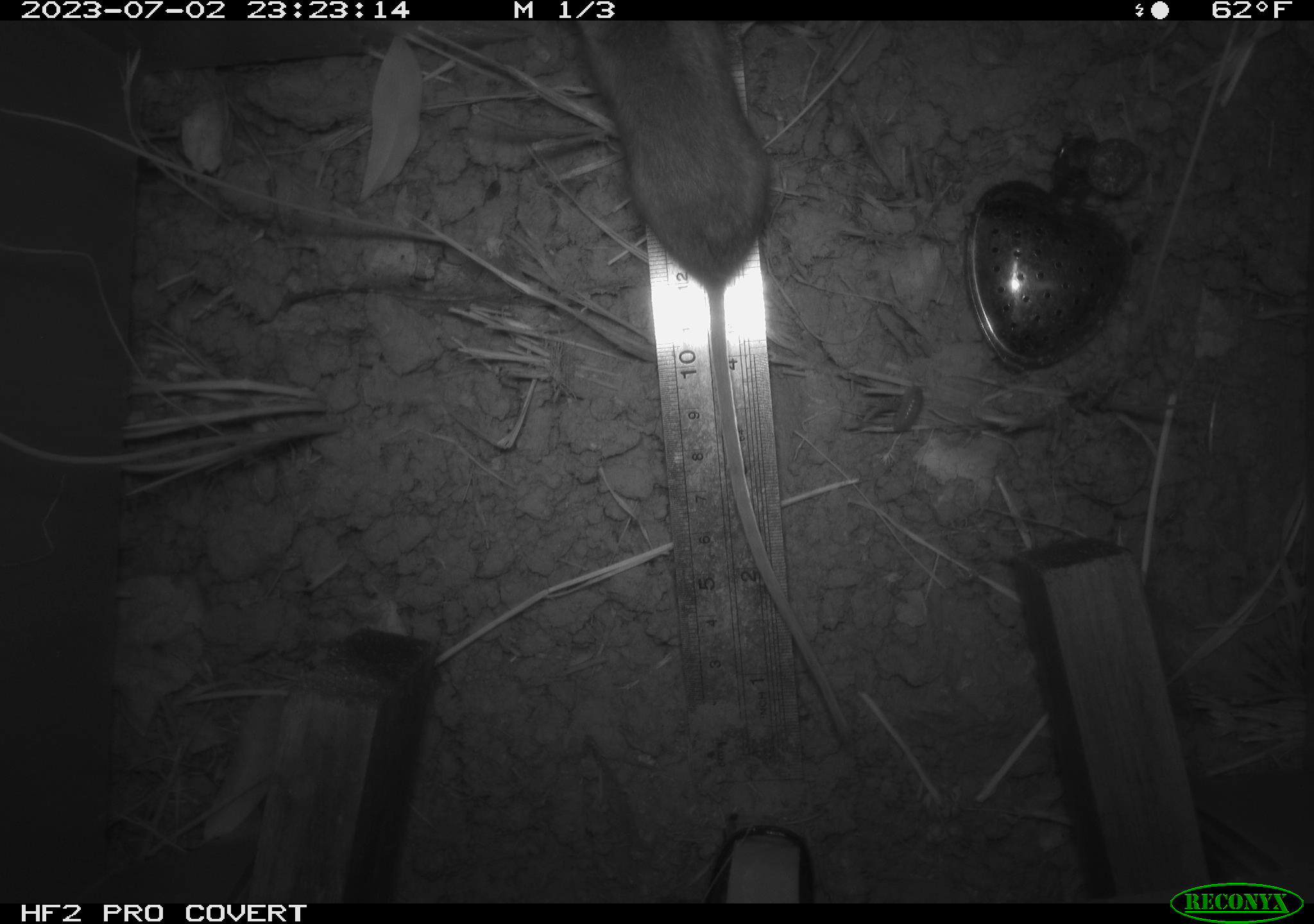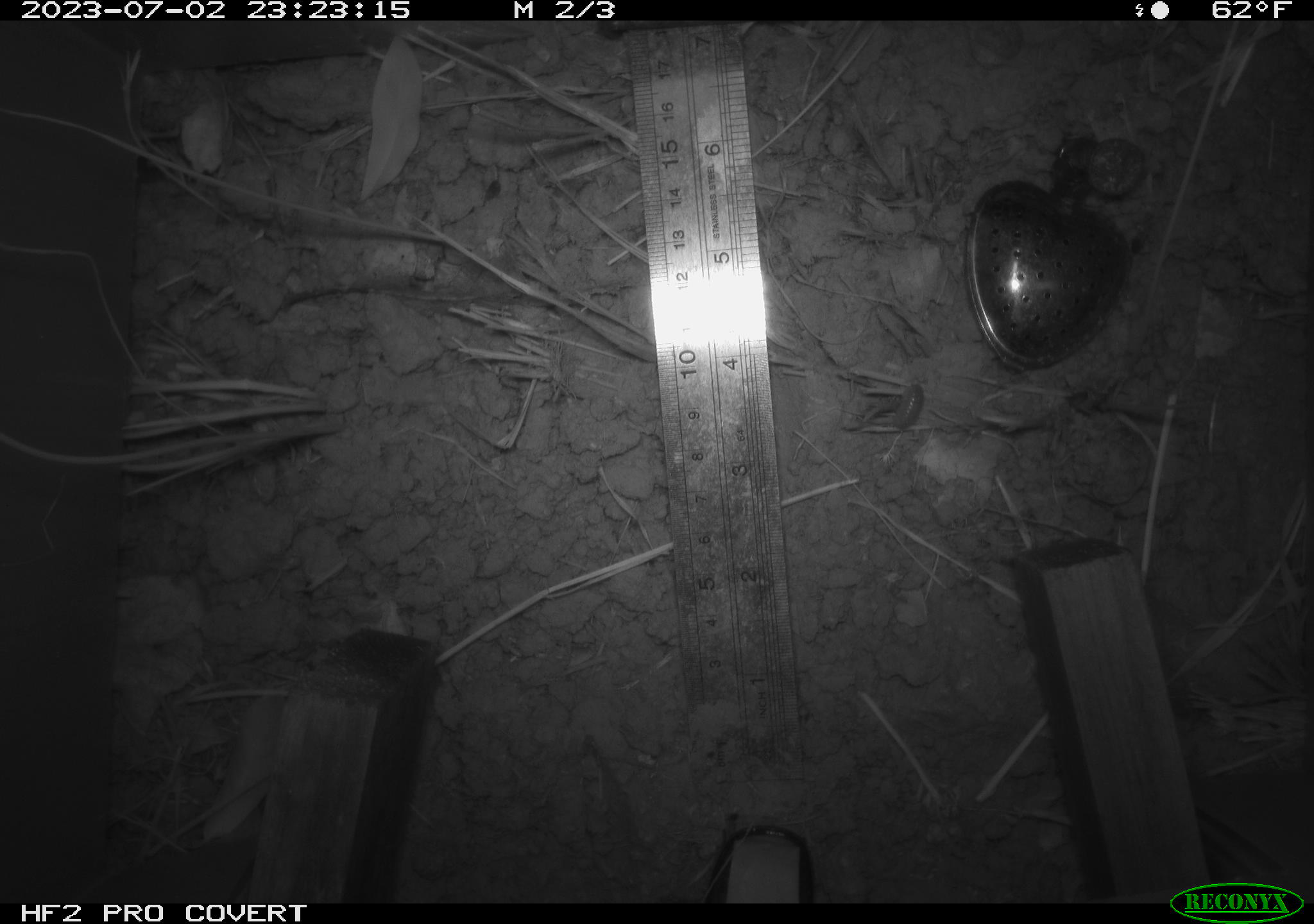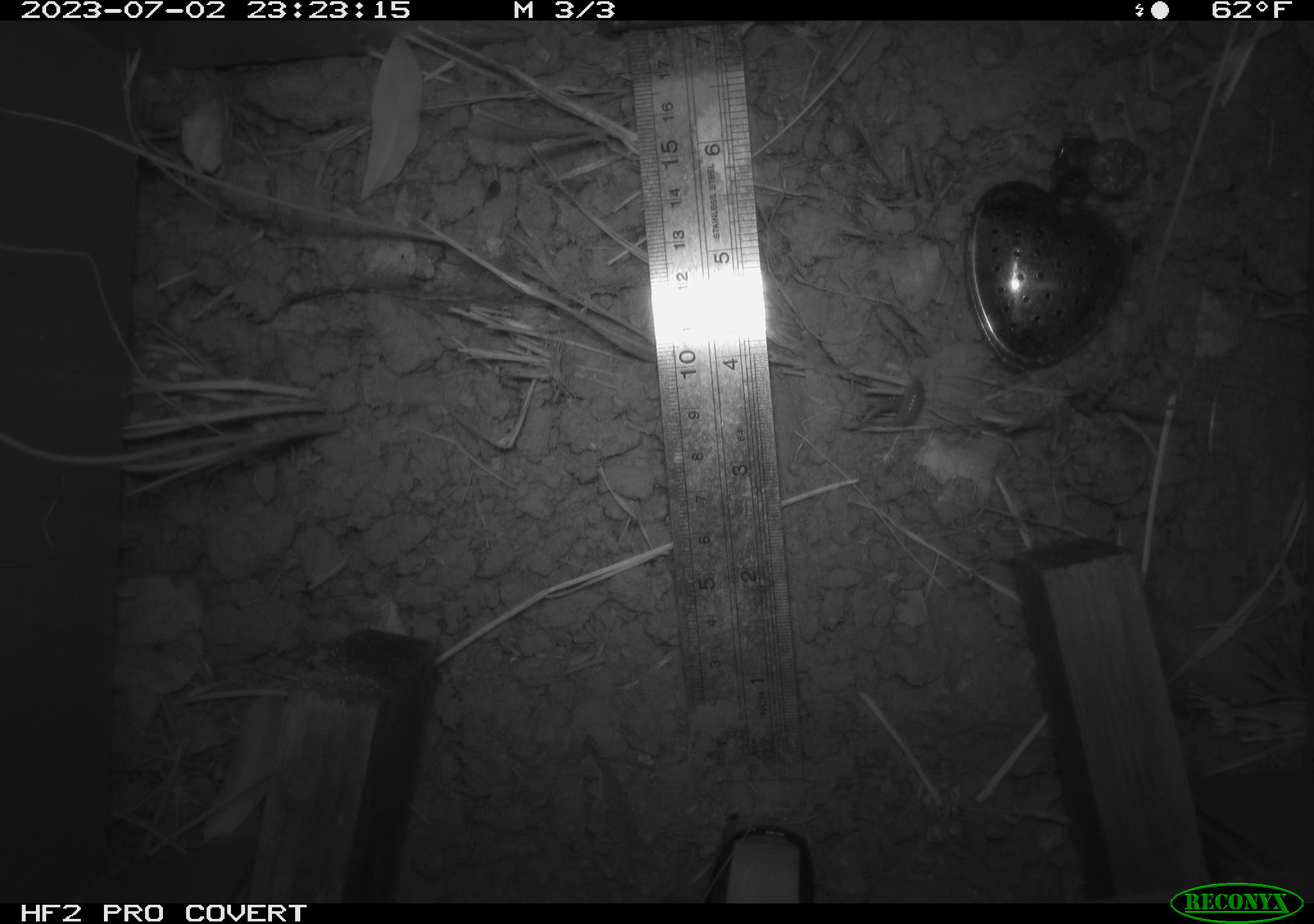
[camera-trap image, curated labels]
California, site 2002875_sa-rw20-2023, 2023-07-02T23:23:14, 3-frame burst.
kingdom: Animalia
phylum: Chordata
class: Mammalia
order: Rodentia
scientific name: Rodentia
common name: mouse species